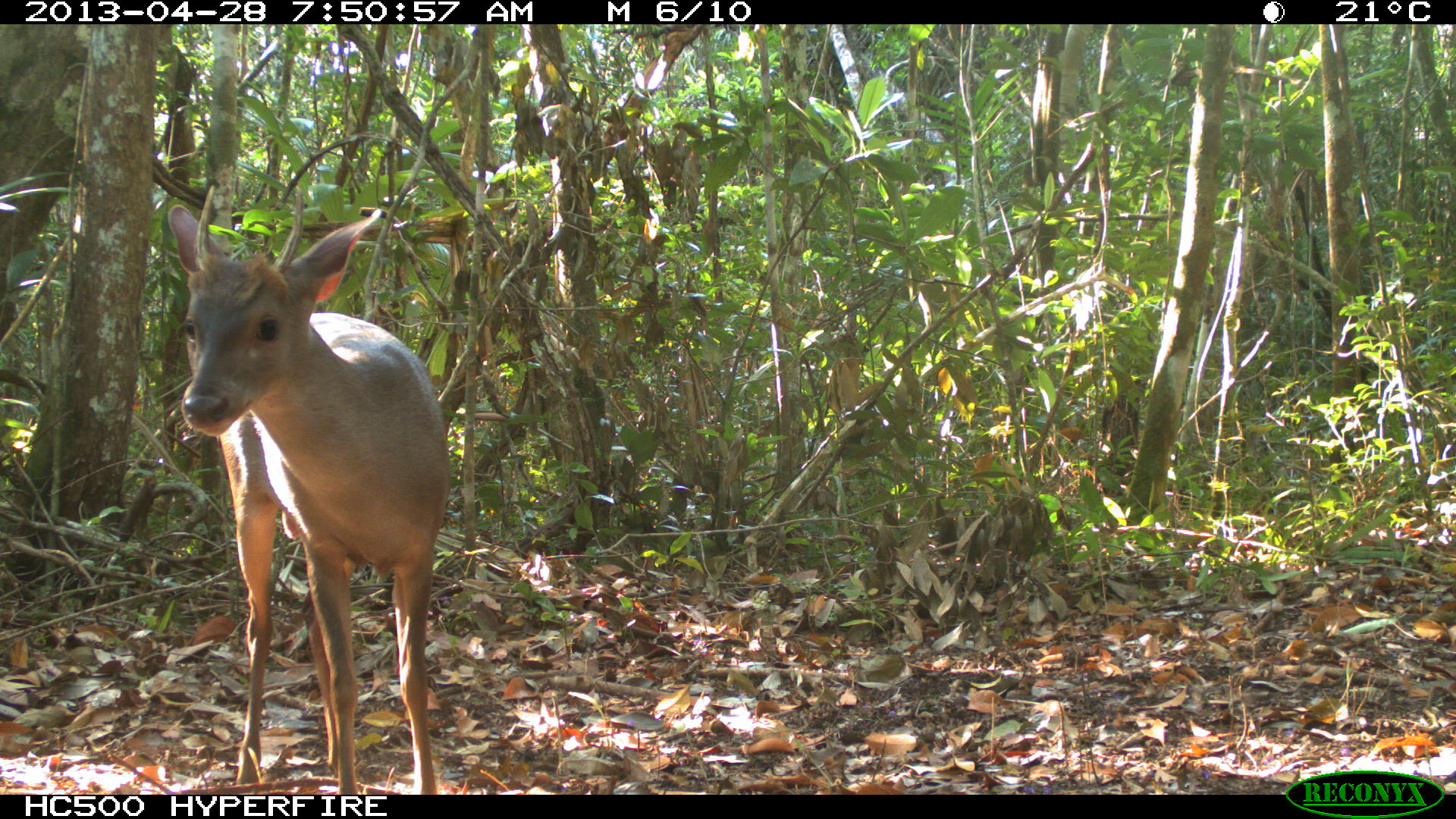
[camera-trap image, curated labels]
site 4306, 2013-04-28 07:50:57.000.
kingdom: Animalia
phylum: Chordata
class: Mammalia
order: Artiodactyla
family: Cervidae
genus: Odocoileus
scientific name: Odocoileus pandora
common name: yucatán brown brocket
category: mazama pandora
Mazama pandora (yucatán brown brocket) (Odocoileus pandora), count 1, sex male.